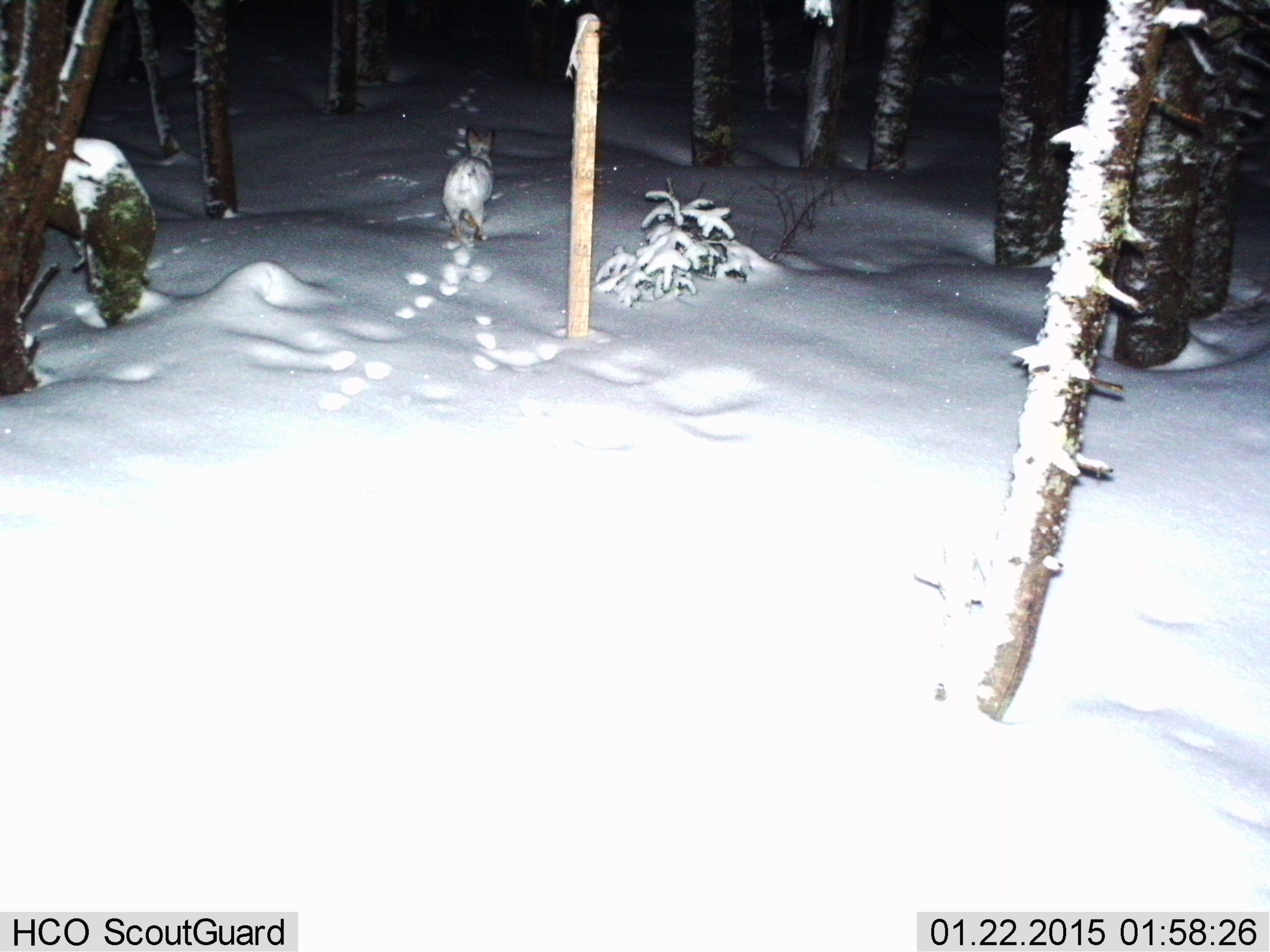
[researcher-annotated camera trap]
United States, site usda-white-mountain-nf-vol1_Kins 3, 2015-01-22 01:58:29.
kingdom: Animalia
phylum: Chordata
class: Mammalia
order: Lagomorpha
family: Leporidae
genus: Lepus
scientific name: Lepus americanus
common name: snowshoe hare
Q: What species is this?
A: Snowshoe hare (Lepus americanus).